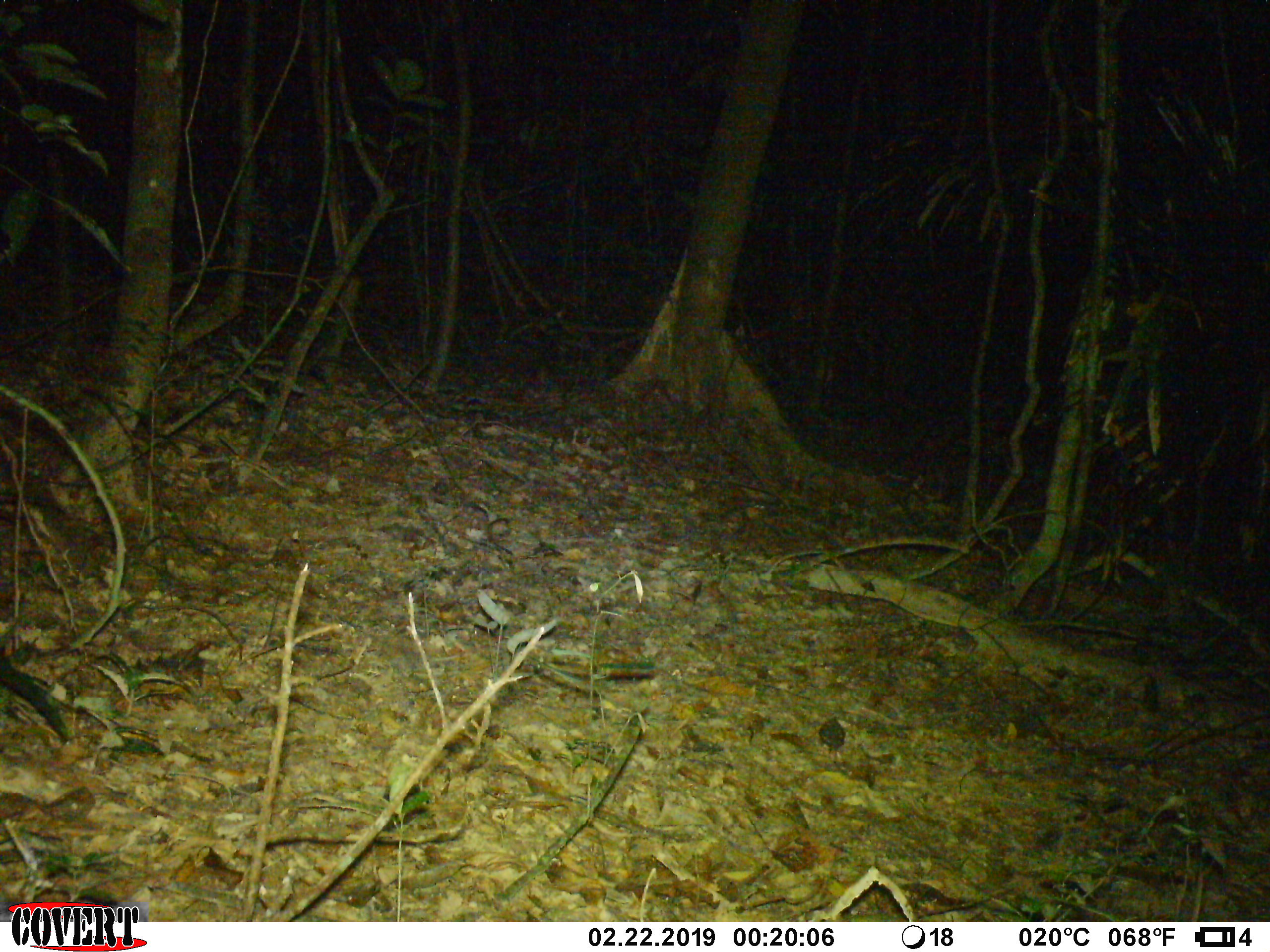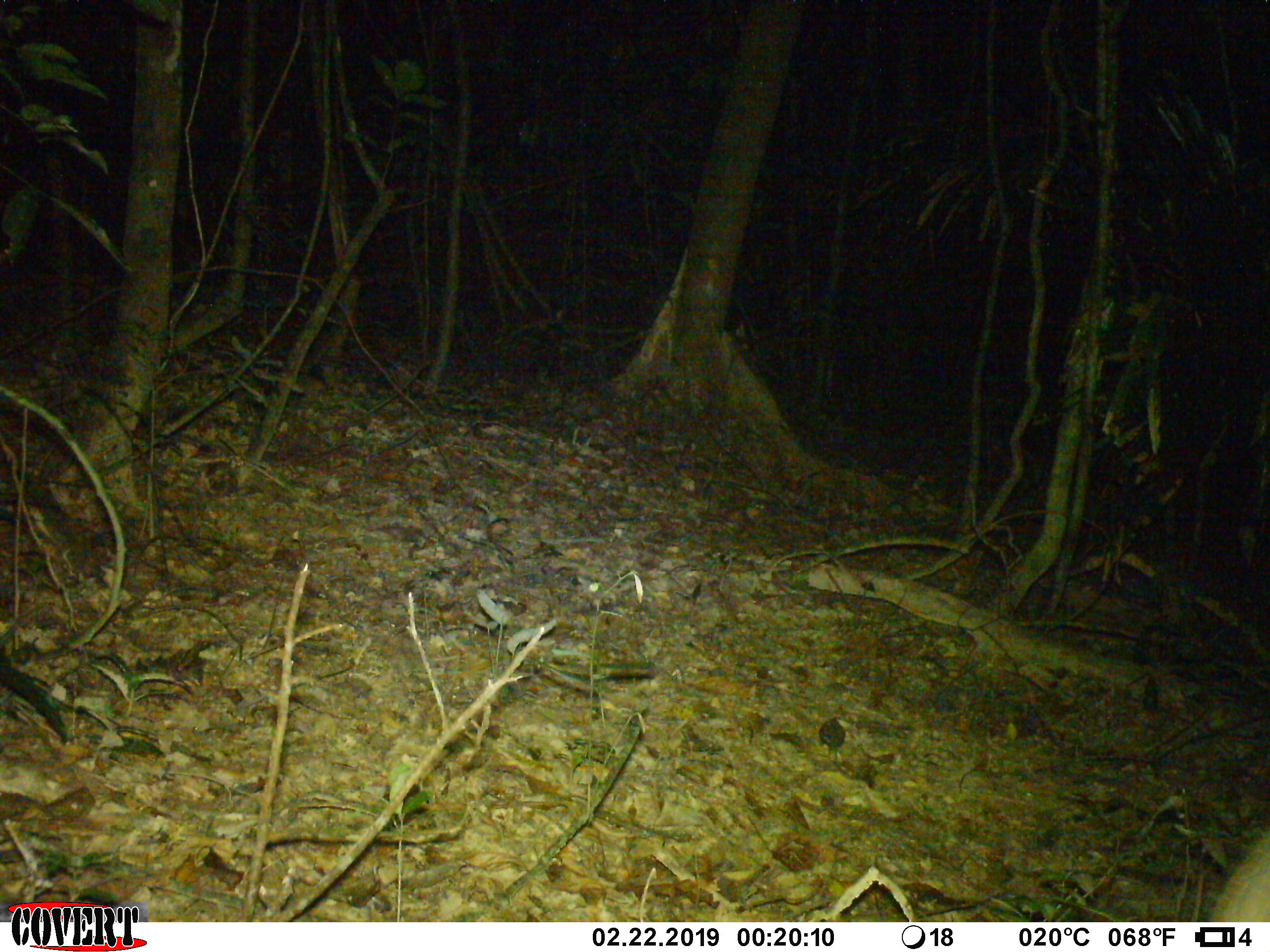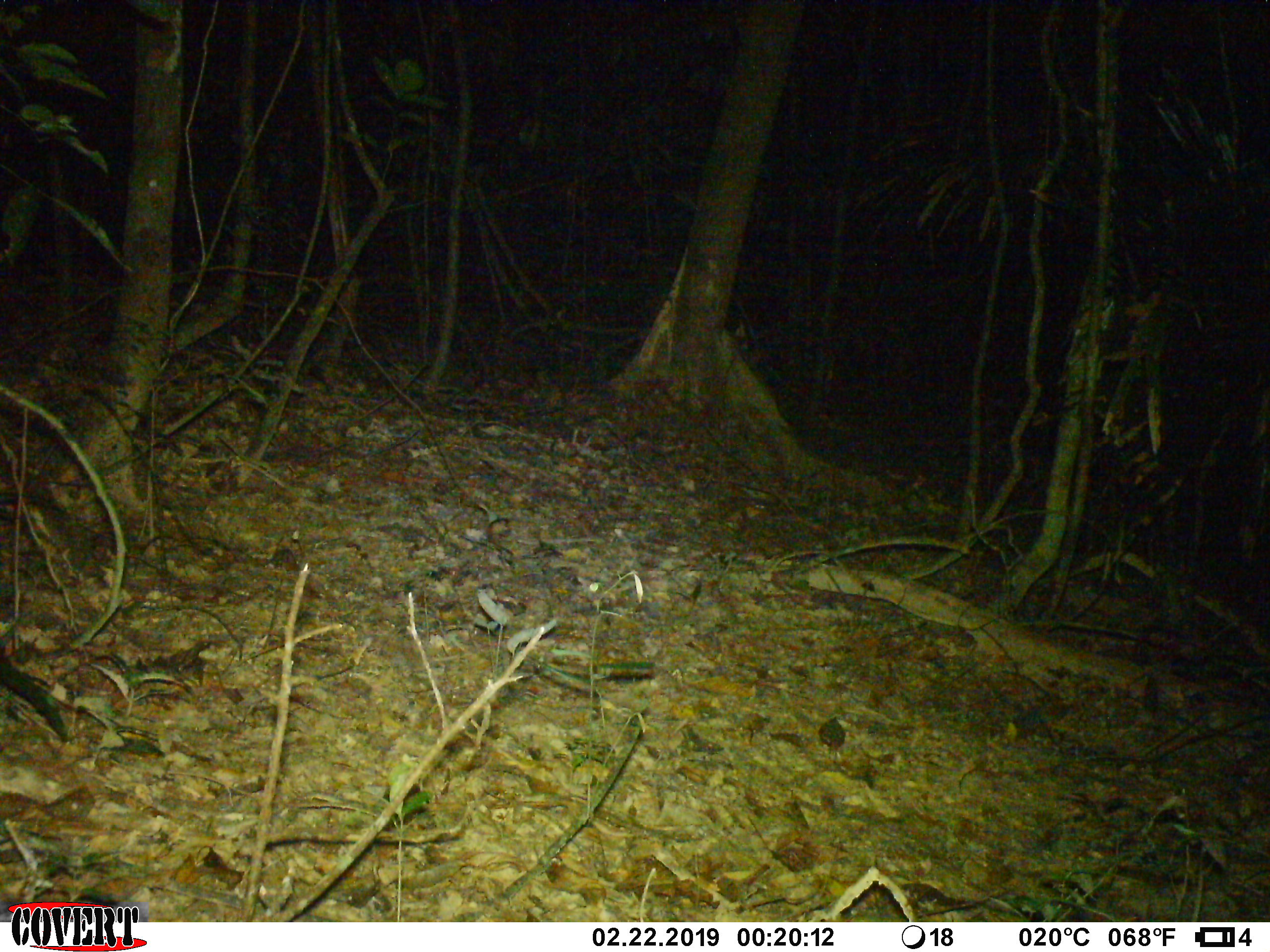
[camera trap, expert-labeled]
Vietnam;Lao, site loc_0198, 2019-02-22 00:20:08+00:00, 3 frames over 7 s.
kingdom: Animalia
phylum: Chordata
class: Mammalia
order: Artiodactyla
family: Cervidae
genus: Muntiacus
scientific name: Muntiacus vuquangensis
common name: large-antlered muntjac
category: large antlered muntjac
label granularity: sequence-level